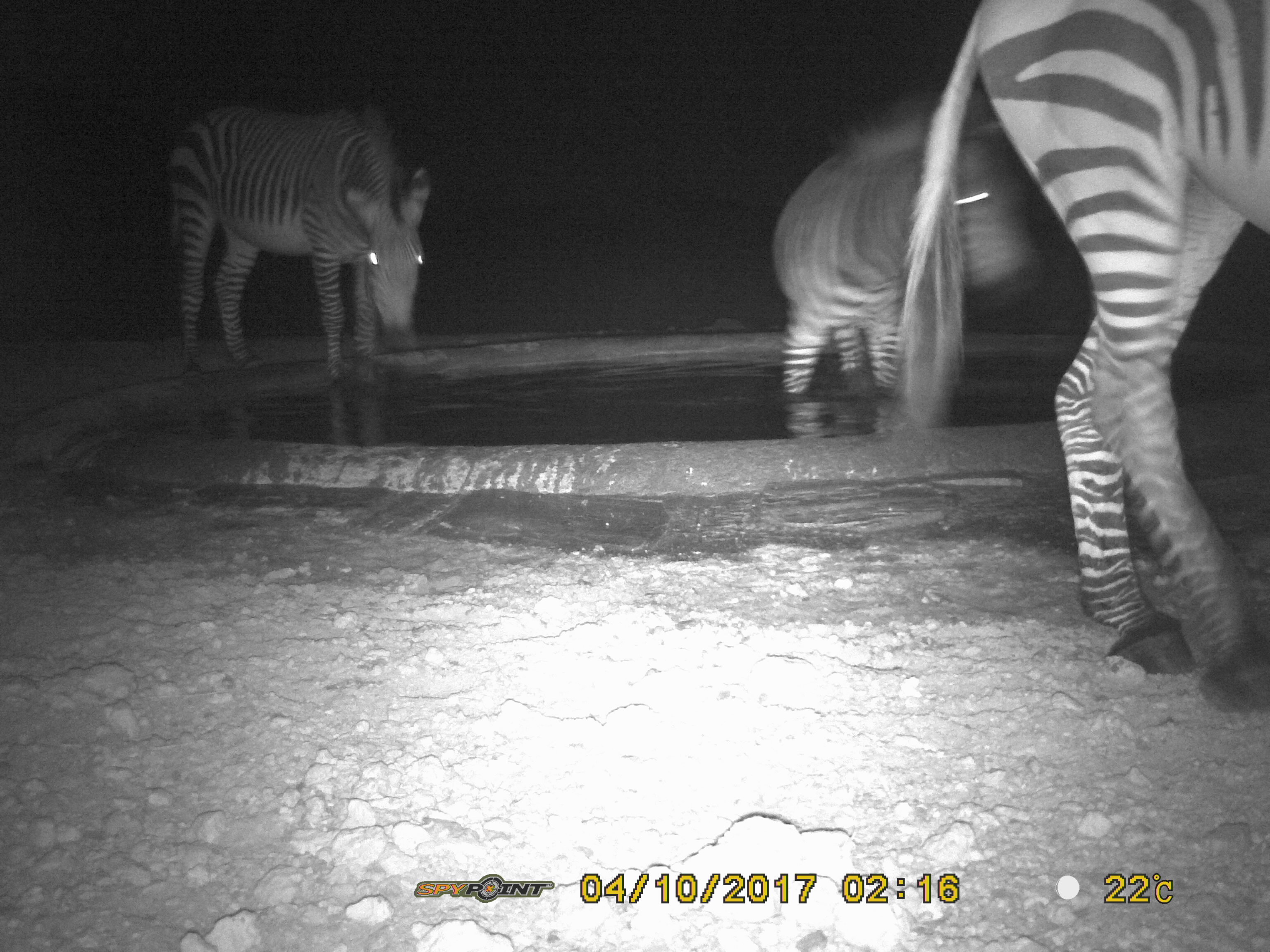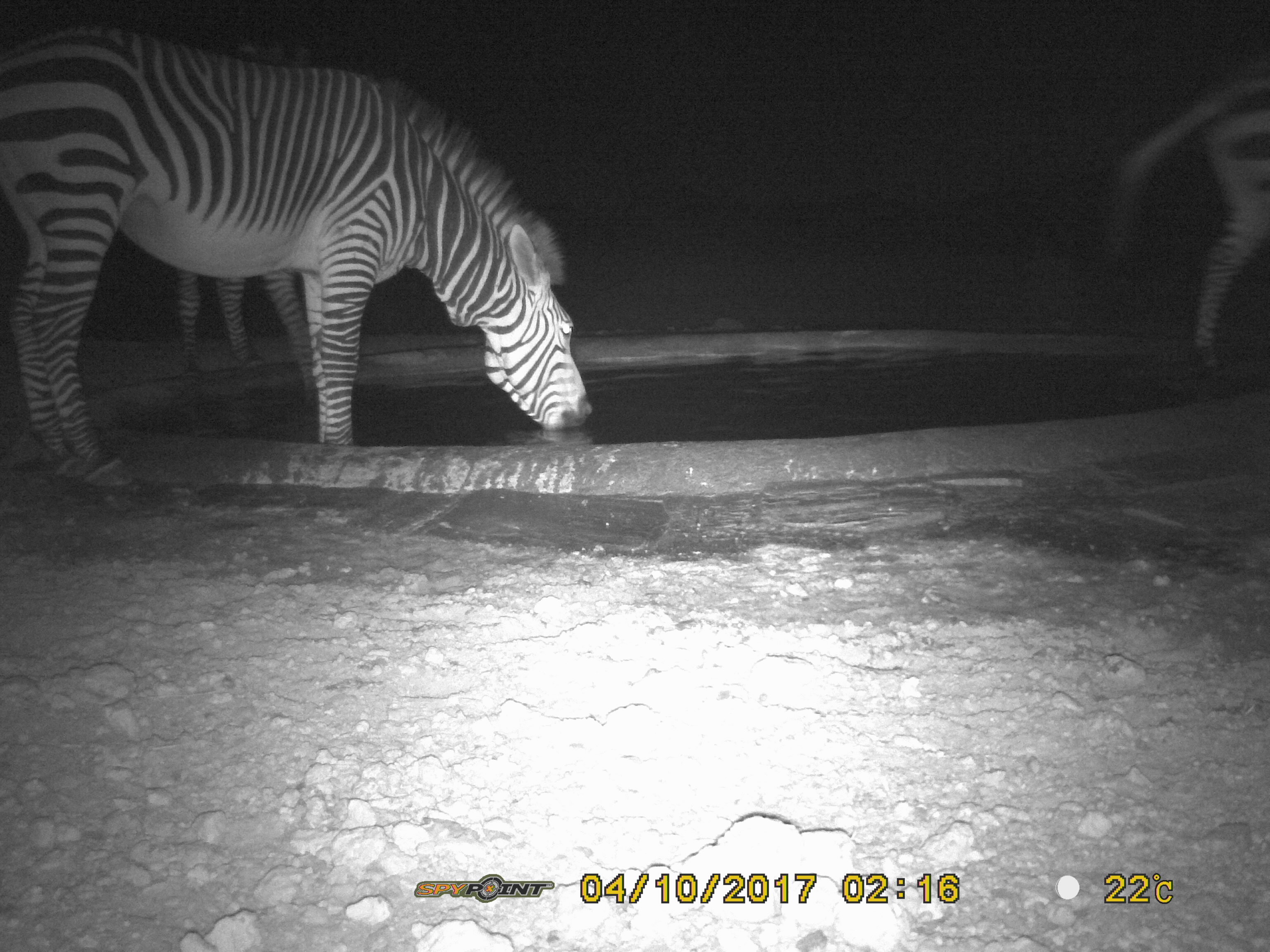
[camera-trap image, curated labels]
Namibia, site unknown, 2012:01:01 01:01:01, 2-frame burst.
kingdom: Animalia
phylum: Chordata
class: Mammalia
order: Perissodactyla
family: Equidae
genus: Equus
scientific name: Equus zebra hartmannae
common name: hartmann's mountain zebra